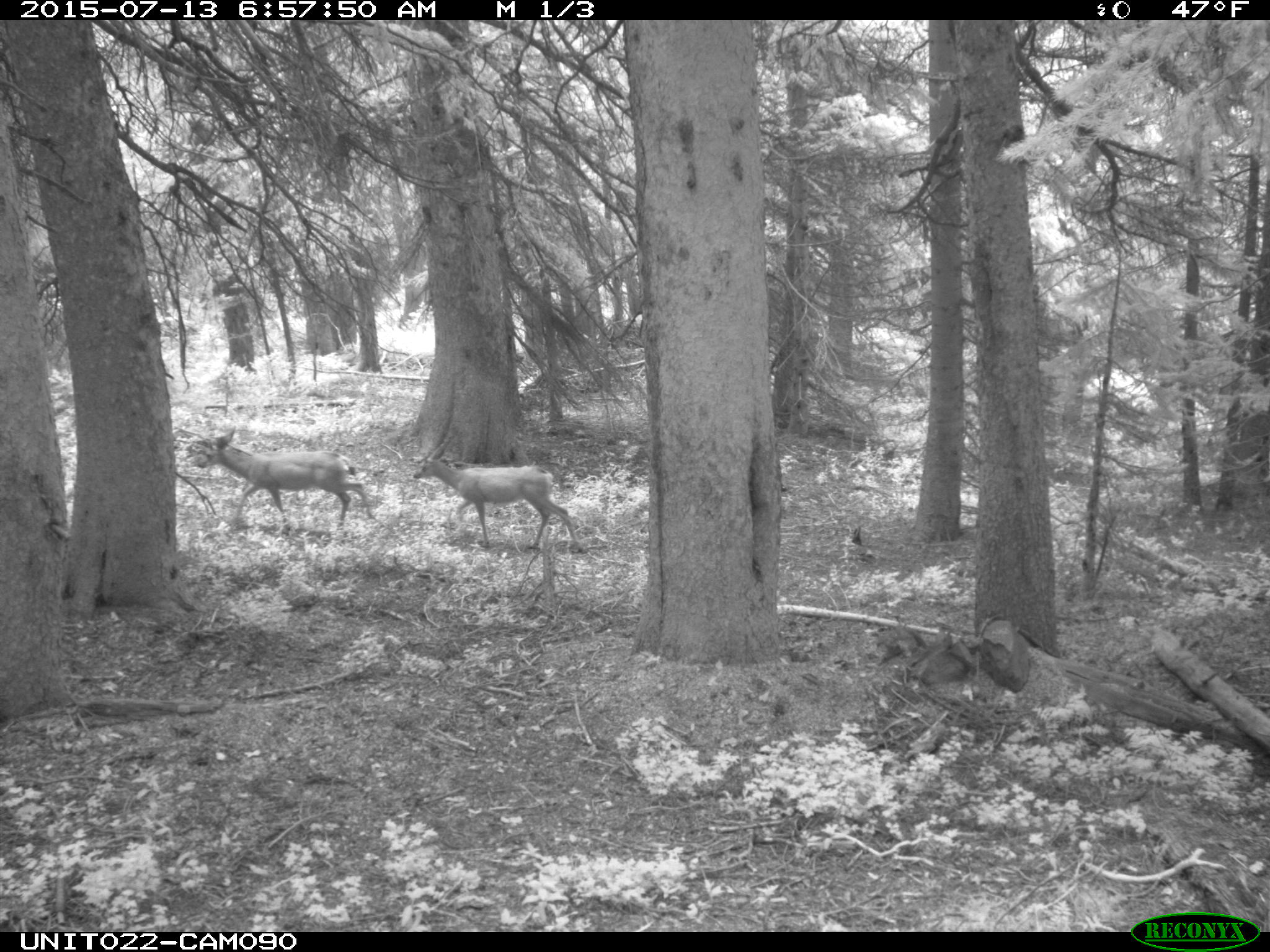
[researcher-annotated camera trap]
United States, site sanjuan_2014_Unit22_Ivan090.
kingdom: Animalia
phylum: Chordata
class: Mammalia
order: Artiodactyla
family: Cervidae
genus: Odocoileus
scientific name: Odocoileus hemionus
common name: mule deer